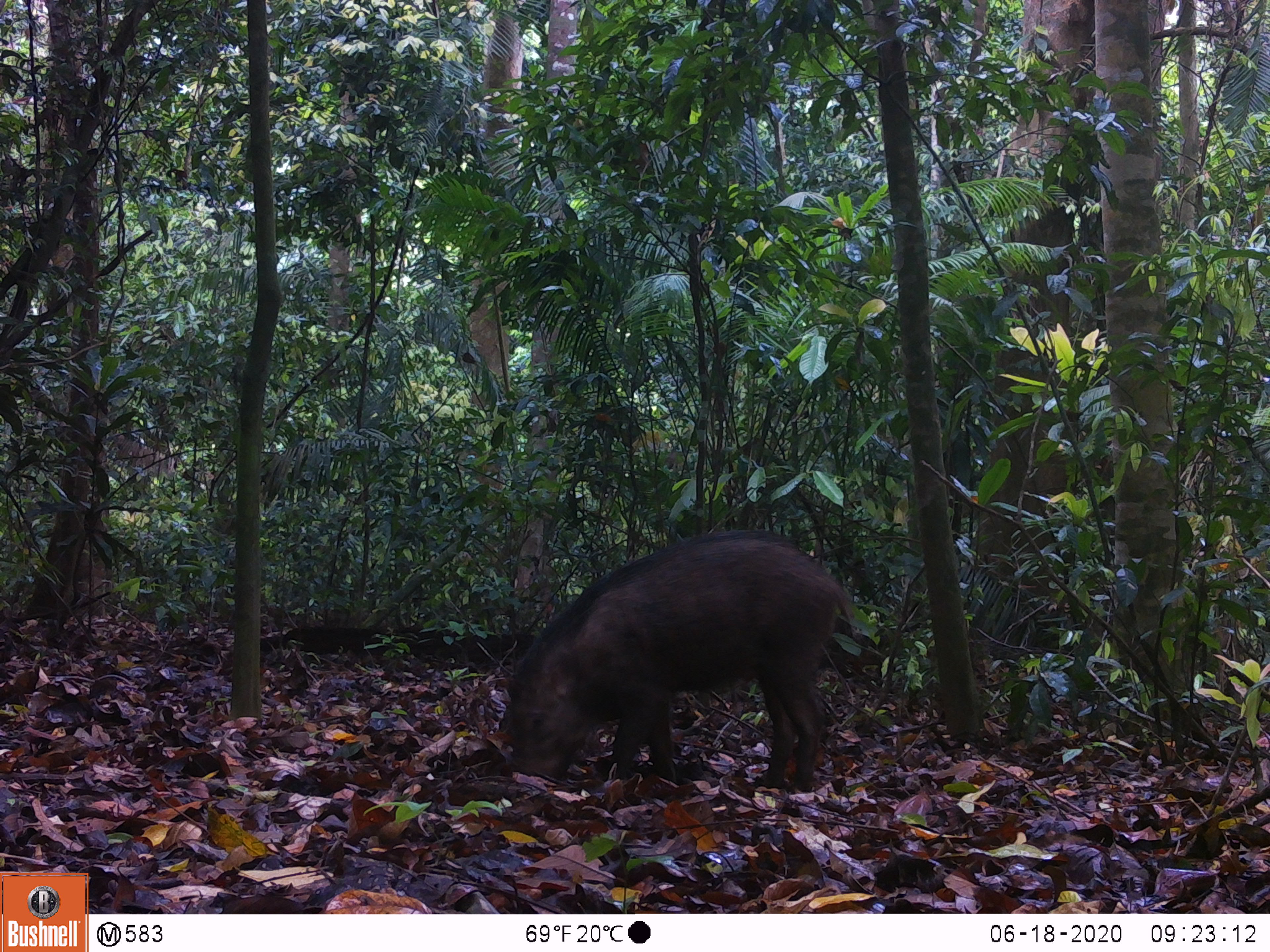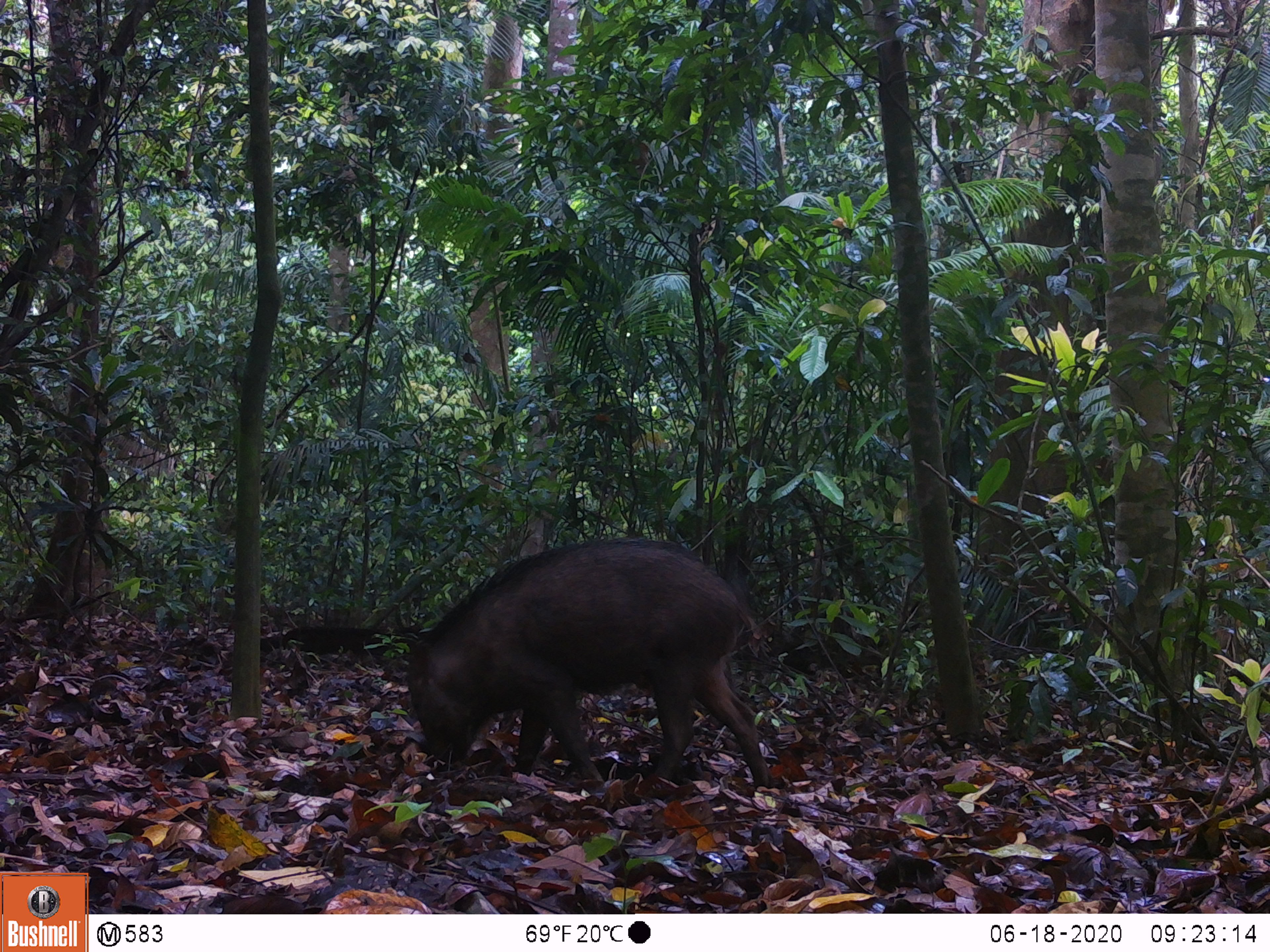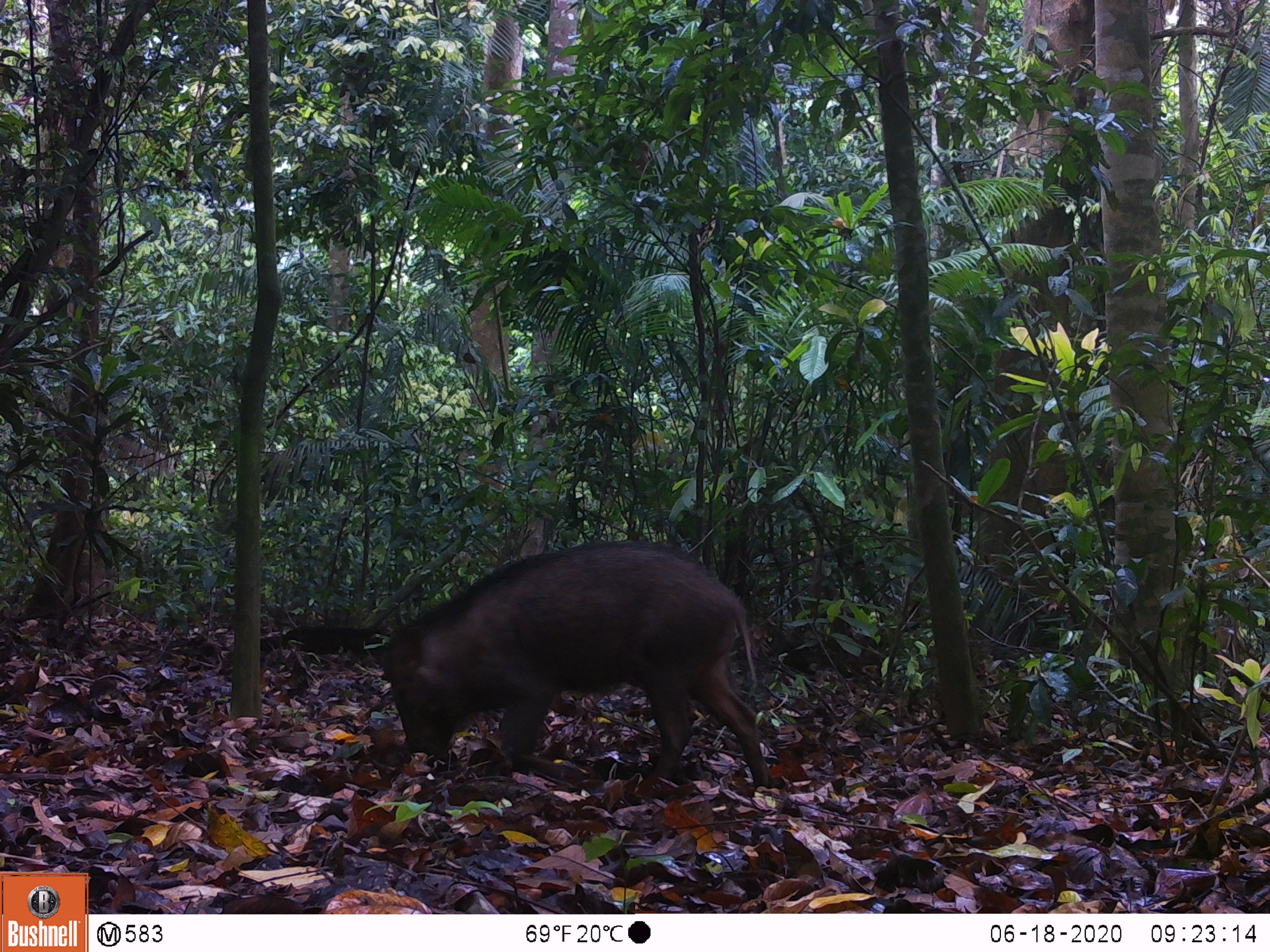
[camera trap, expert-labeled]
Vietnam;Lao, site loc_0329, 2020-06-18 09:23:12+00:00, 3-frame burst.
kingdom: Animalia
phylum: Chordata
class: Mammalia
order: Artiodactyla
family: Suidae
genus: Sus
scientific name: Sus scrofa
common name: eurasian wild pig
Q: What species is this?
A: Eurasian wild pig (Sus scrofa).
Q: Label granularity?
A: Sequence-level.